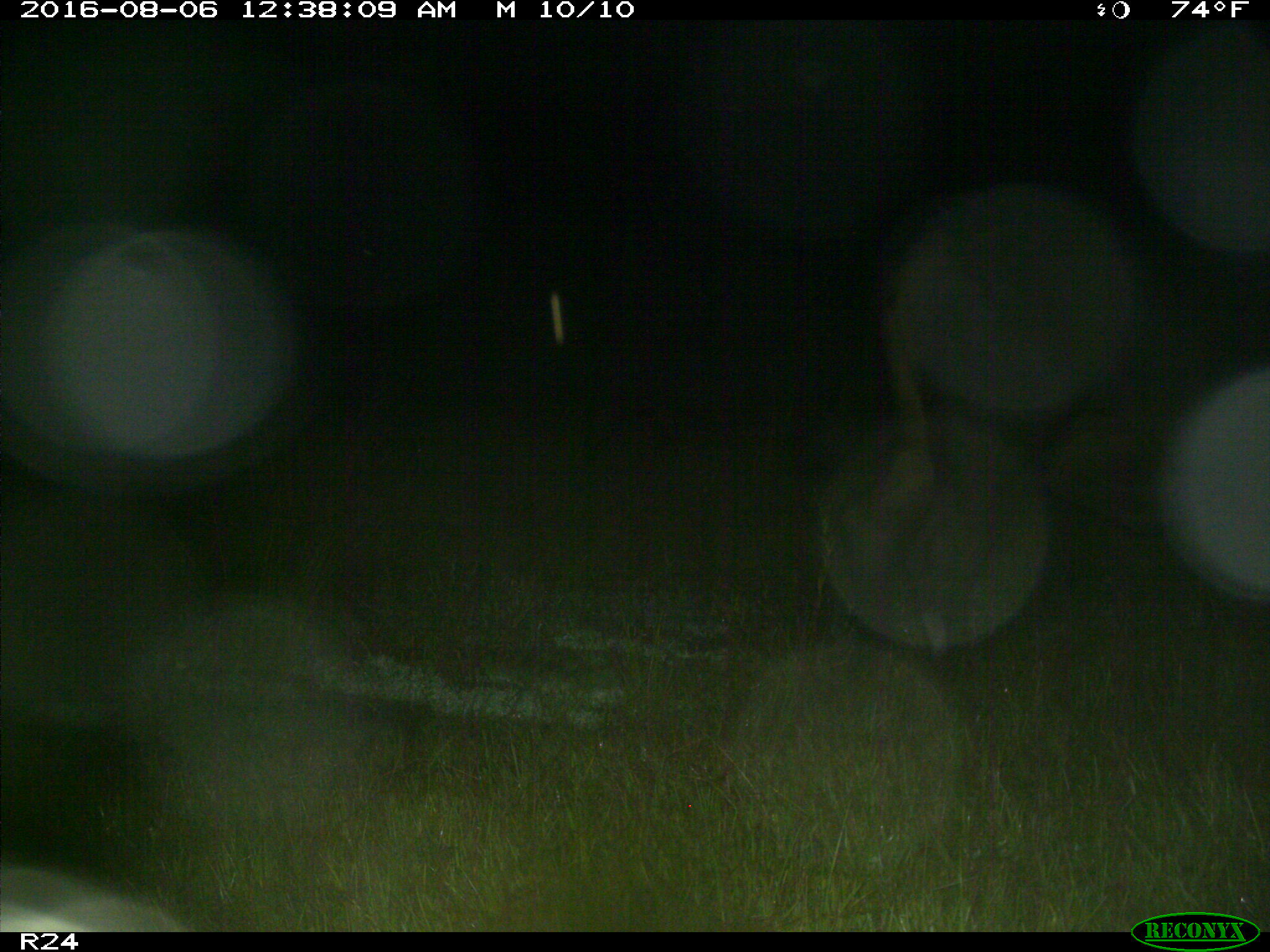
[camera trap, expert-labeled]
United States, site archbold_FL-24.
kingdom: Animalia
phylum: Chordata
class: Mammalia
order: Artiodactyla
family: Bovidae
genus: Bos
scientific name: Bos taurus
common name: domestic cow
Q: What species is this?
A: Bos taurus (domestic cow).